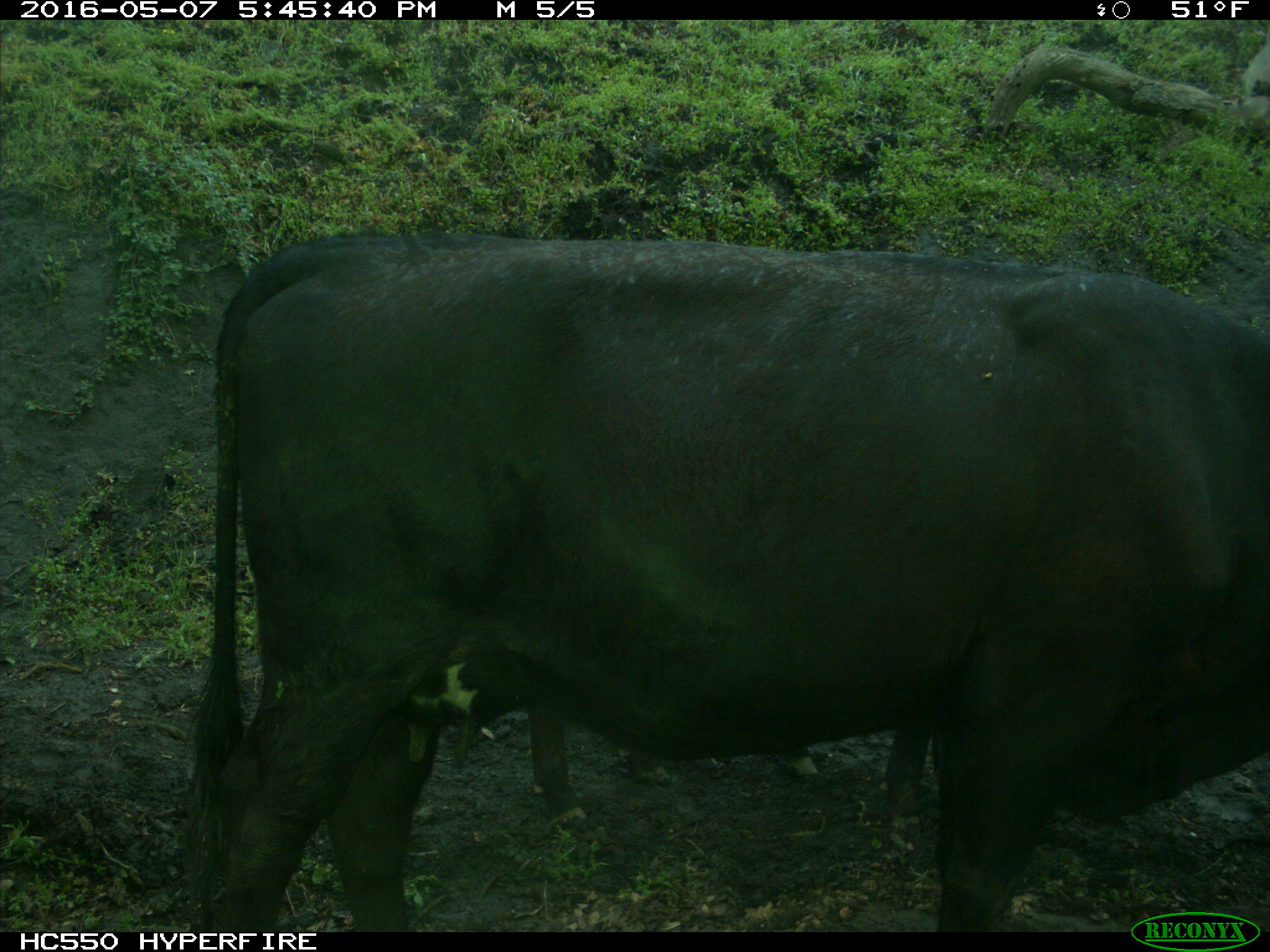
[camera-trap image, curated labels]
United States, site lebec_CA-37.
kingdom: Animalia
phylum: Chordata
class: Mammalia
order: Artiodactyla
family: Bovidae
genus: Bos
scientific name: Bos taurus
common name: domestic cow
Bos taurus (domestic cow).